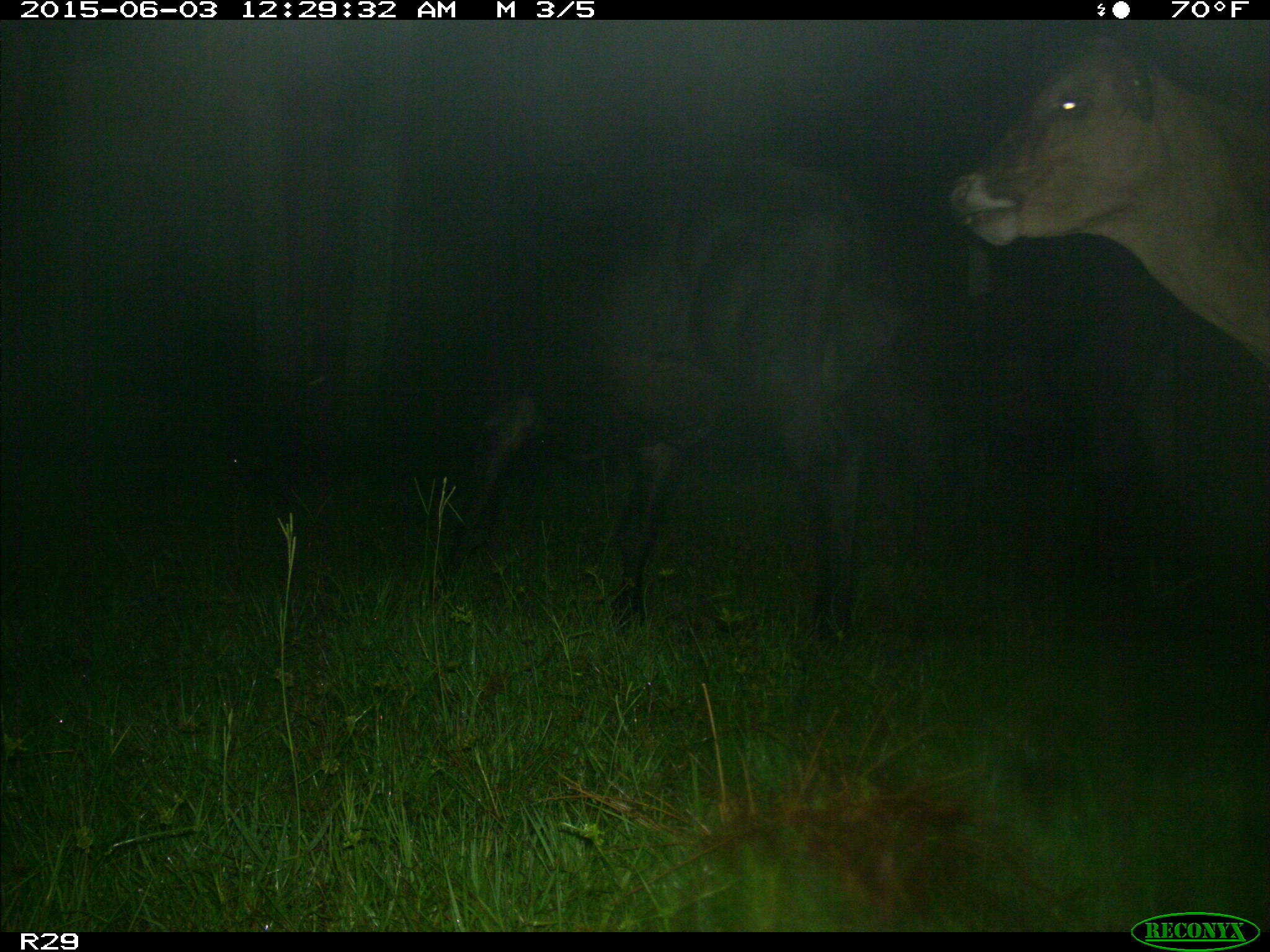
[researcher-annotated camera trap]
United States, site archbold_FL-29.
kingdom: Animalia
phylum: Chordata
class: Mammalia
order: Artiodactyla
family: Bovidae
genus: Bos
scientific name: Bos taurus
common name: domestic cow